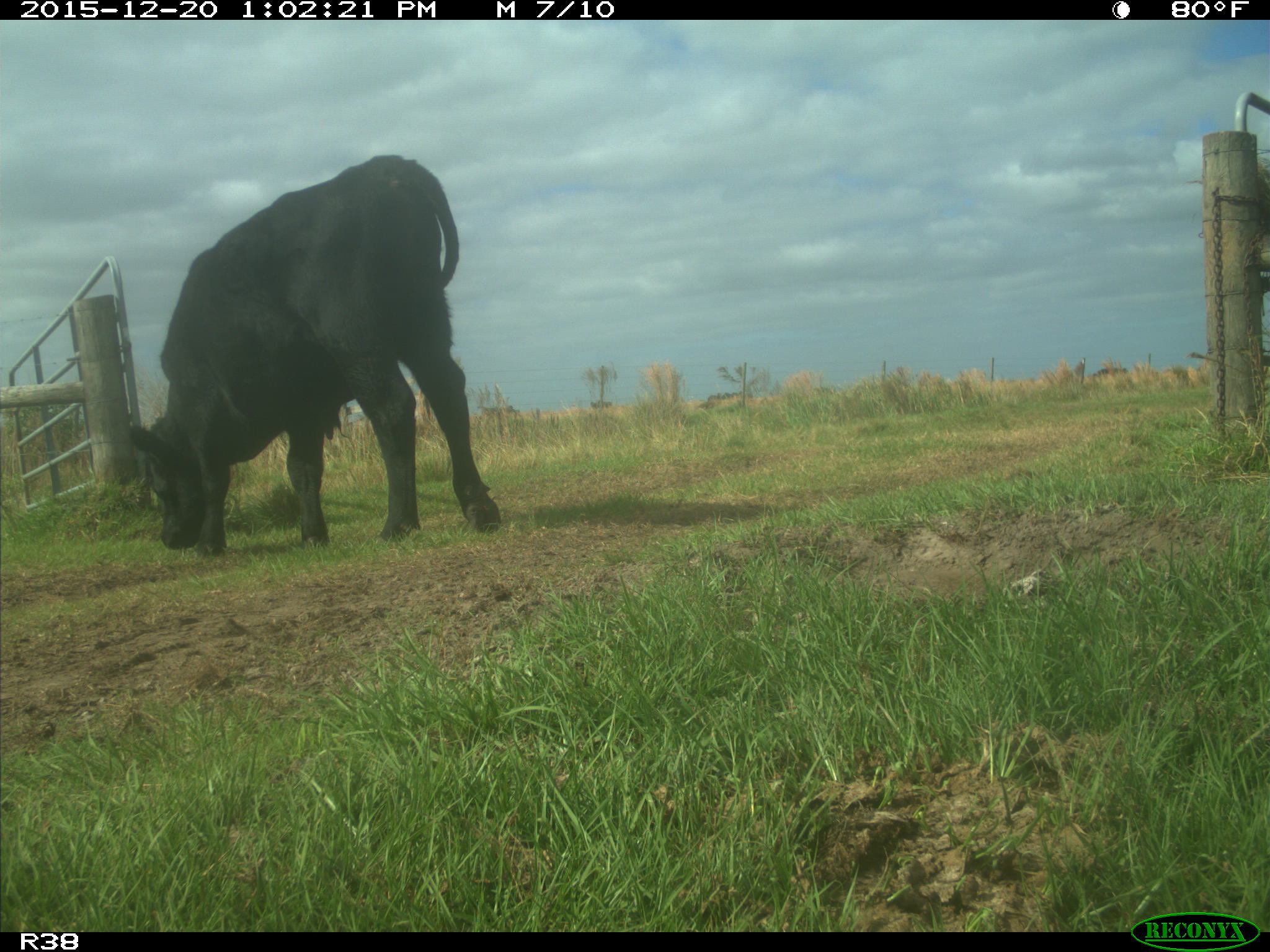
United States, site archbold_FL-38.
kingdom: Animalia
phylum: Chordata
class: Mammalia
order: Artiodactyla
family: Bovidae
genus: Bos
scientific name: Bos taurus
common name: domestic cow